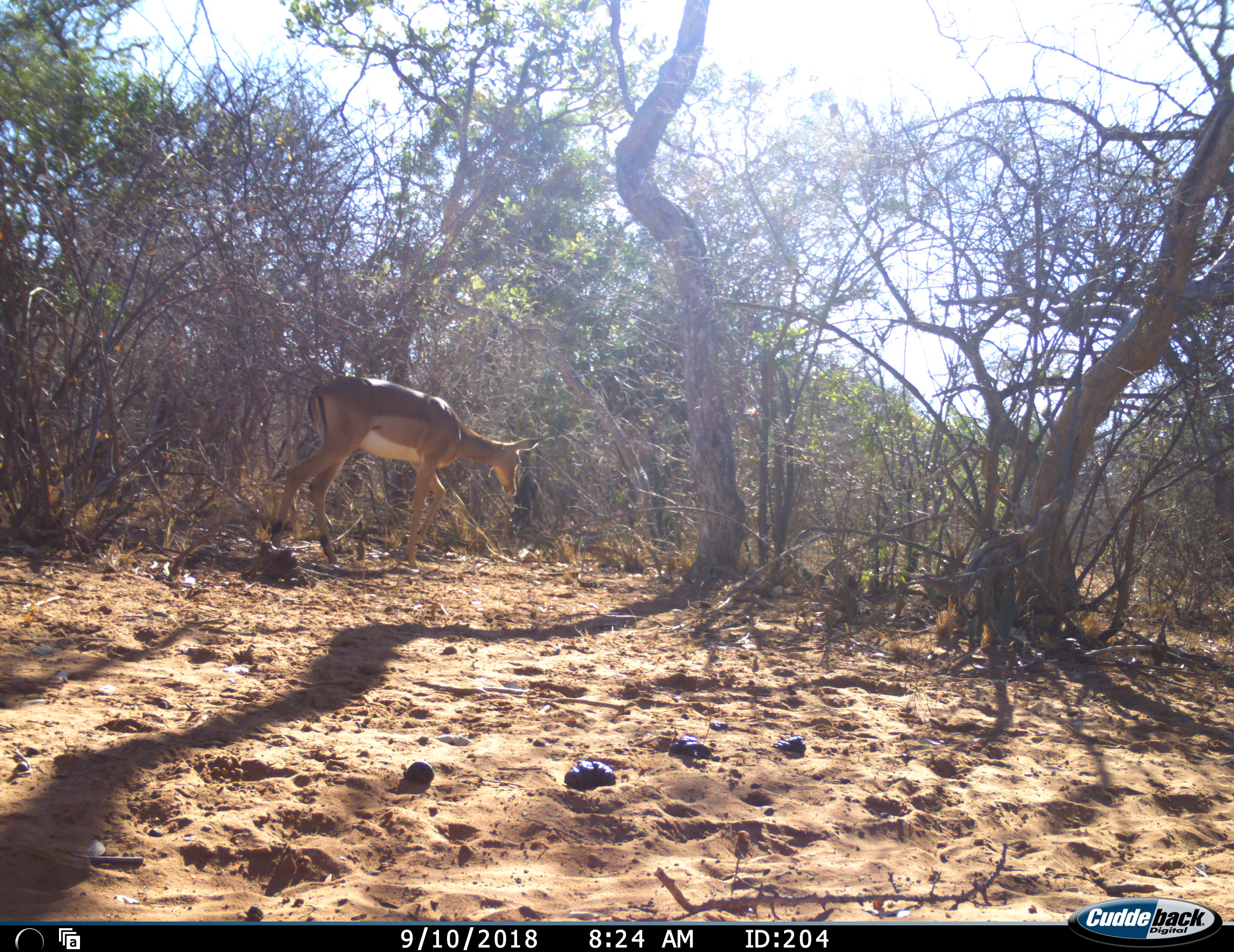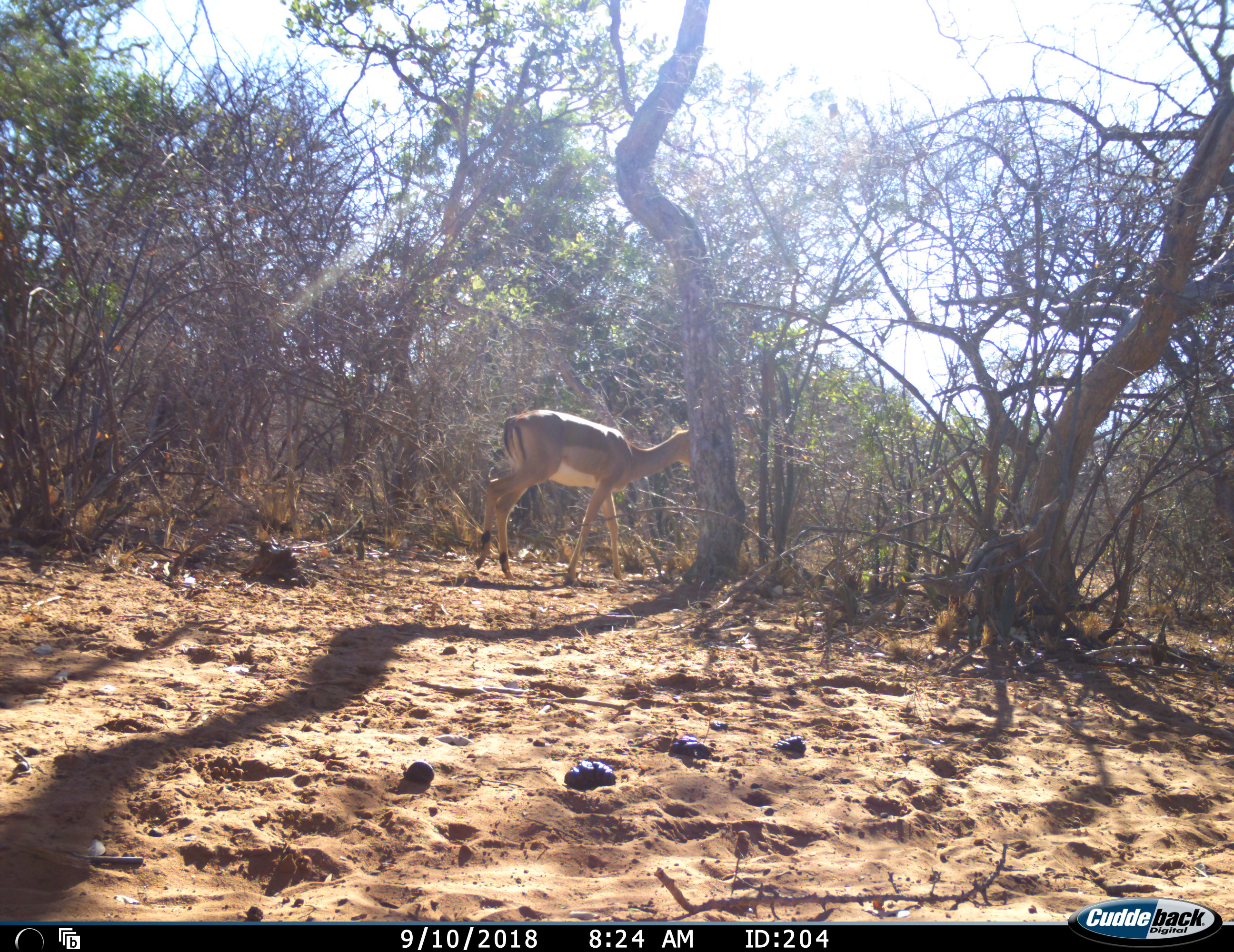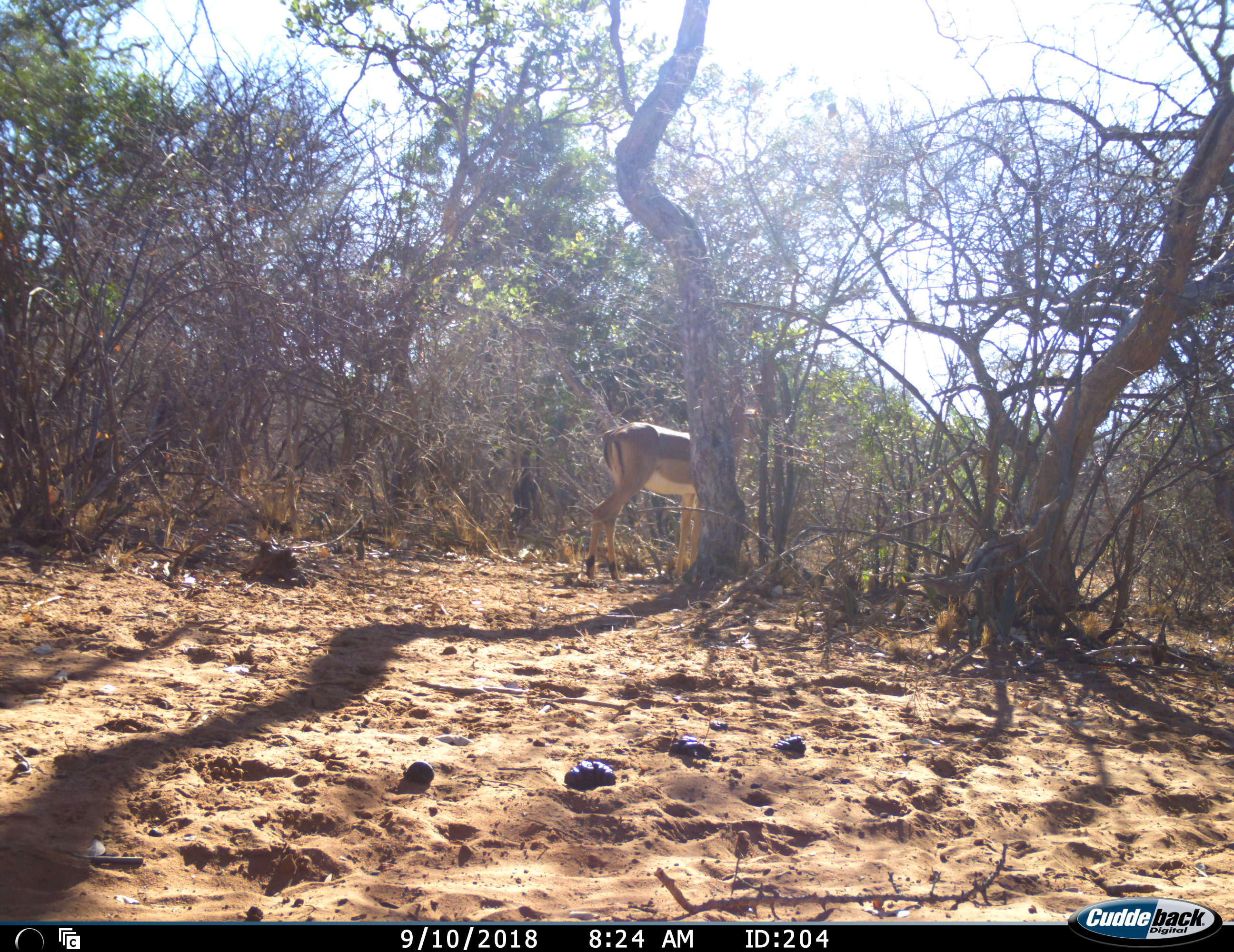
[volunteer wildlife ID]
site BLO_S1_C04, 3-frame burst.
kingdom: Animalia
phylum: Chordata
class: Mammalia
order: Artiodactyla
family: Bovidae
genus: Aepyceros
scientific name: Aepyceros melampus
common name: impala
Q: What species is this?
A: Impala (Aepyceros melampus).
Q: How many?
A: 1.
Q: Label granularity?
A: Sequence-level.